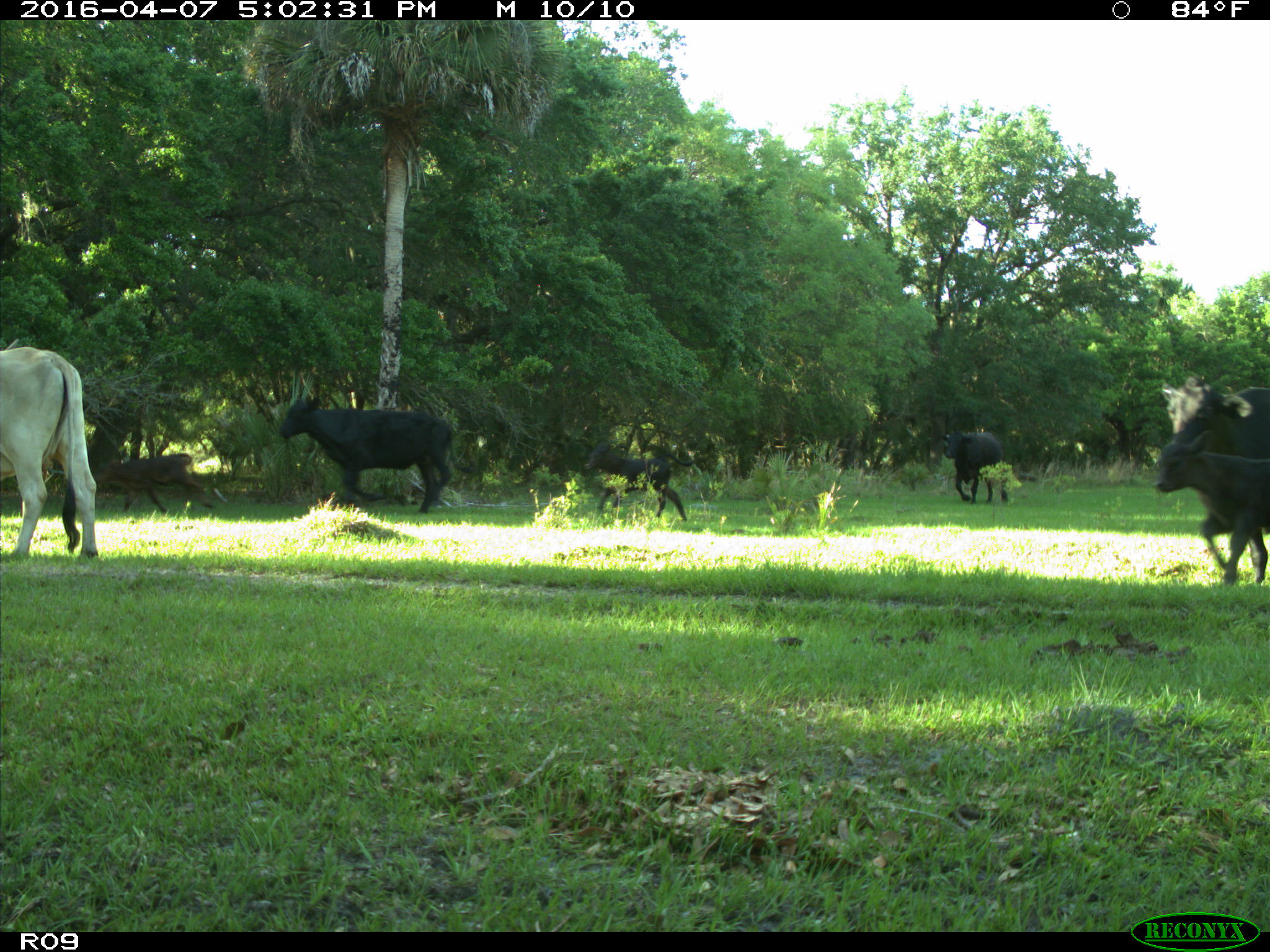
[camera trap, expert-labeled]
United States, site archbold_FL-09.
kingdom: Animalia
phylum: Chordata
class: Mammalia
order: Artiodactyla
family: Bovidae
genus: Bos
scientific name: Bos taurus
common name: domestic cow